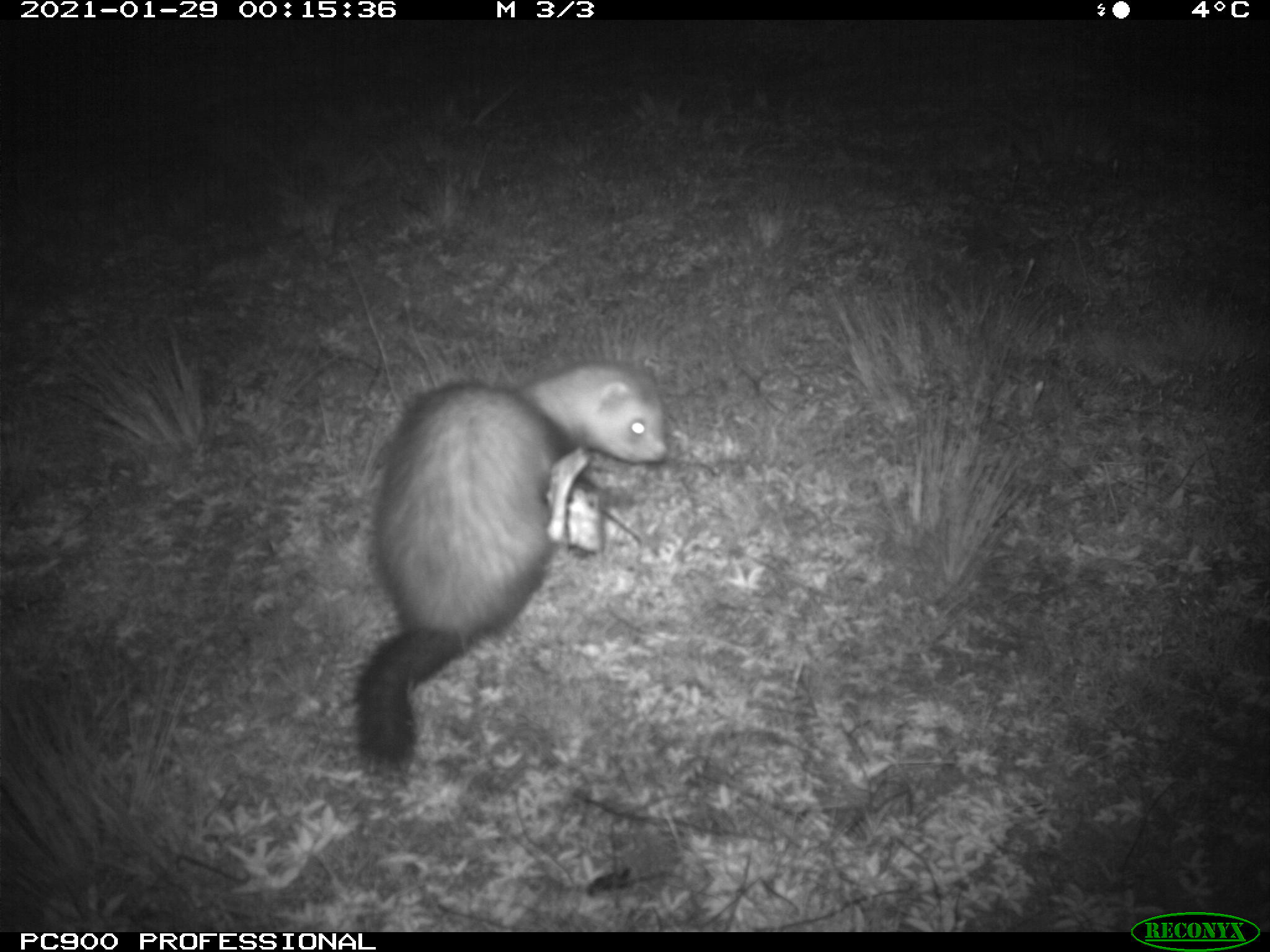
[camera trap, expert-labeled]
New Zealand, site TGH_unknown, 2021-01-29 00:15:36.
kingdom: Animalia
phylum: Chordata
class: Mammalia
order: Carnivora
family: Mustelidae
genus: Mustela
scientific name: Mustela furo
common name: ferret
Ferret (Mustela furo).